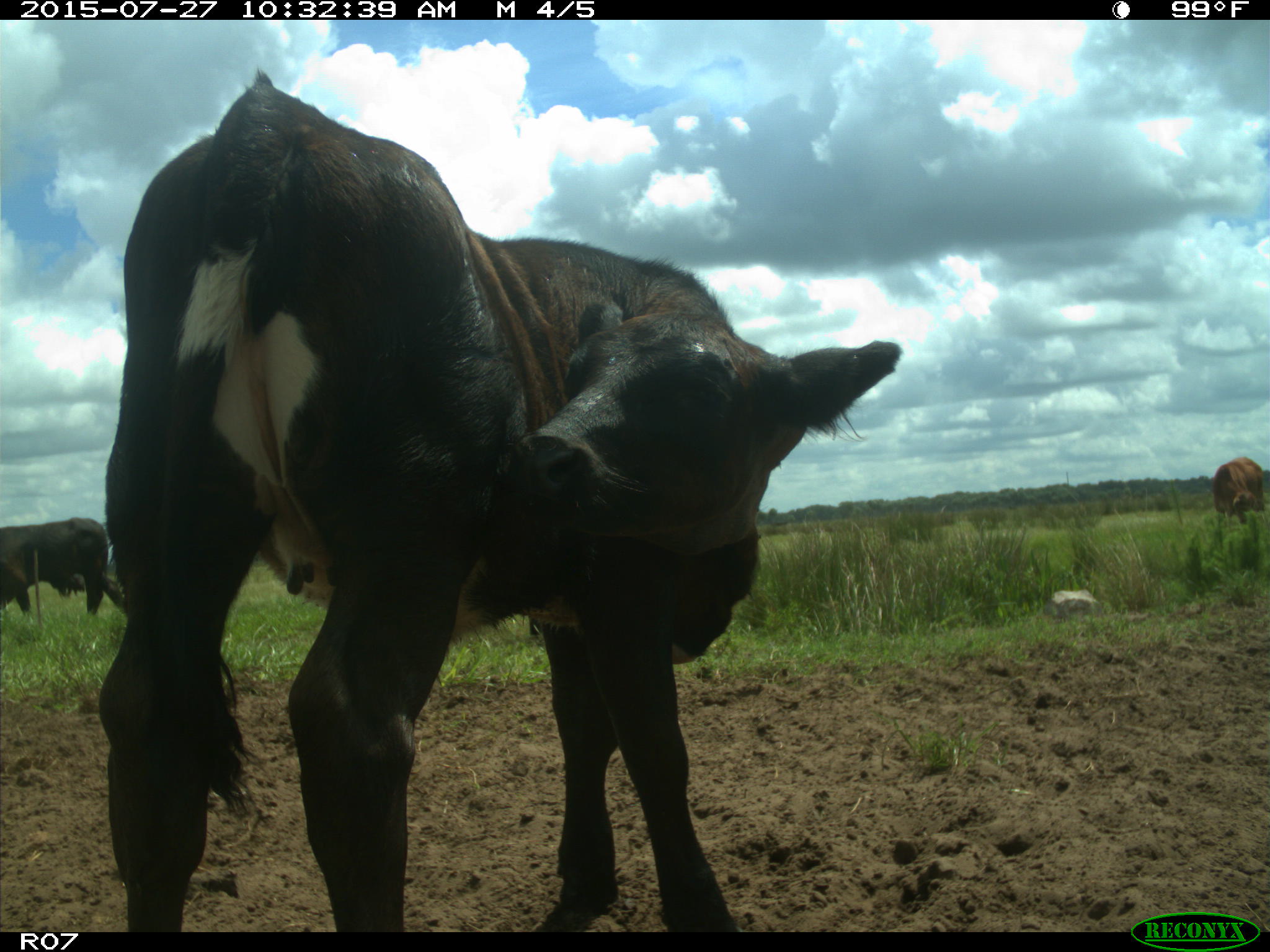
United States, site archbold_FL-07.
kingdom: Animalia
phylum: Chordata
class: Mammalia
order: Artiodactyla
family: Bovidae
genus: Bos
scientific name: Bos taurus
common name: domestic cow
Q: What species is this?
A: Bos taurus (domestic cow).